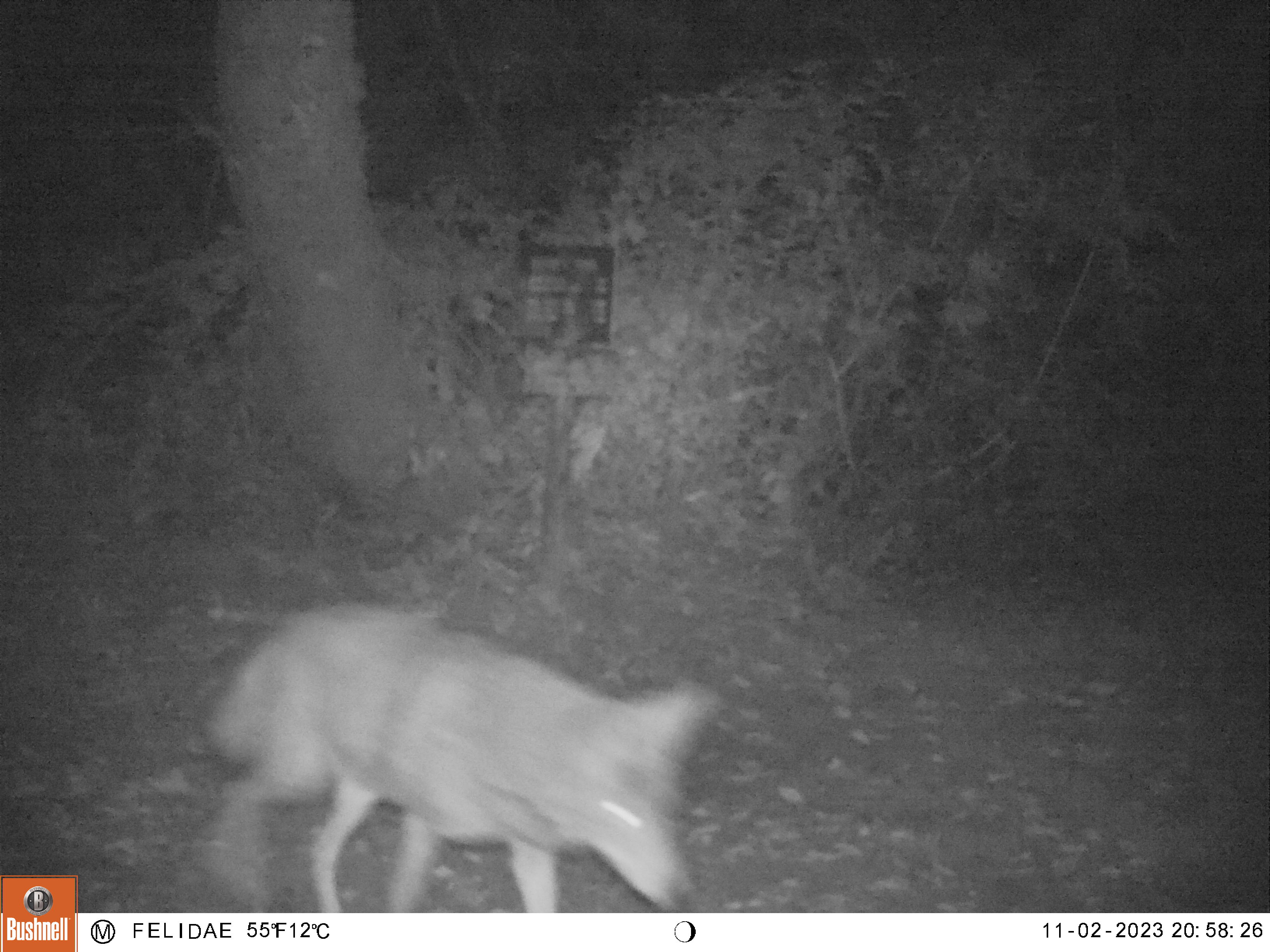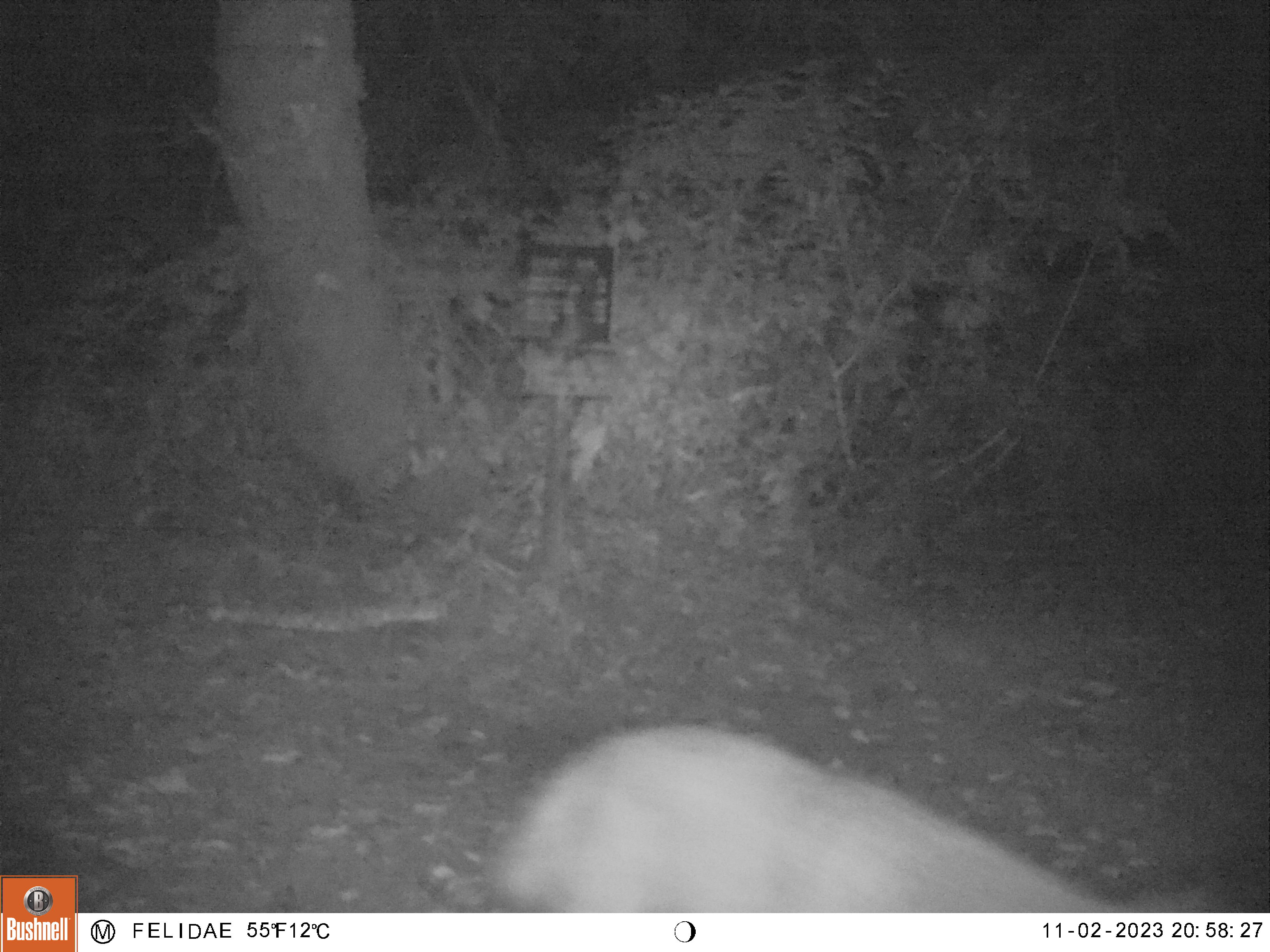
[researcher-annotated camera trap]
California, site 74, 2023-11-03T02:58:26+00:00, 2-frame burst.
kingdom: Animalia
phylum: Chordata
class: Mammalia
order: Carnivora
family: Canidae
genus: Canis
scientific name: Canis latrans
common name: coyote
Coyote (Canis latrans).